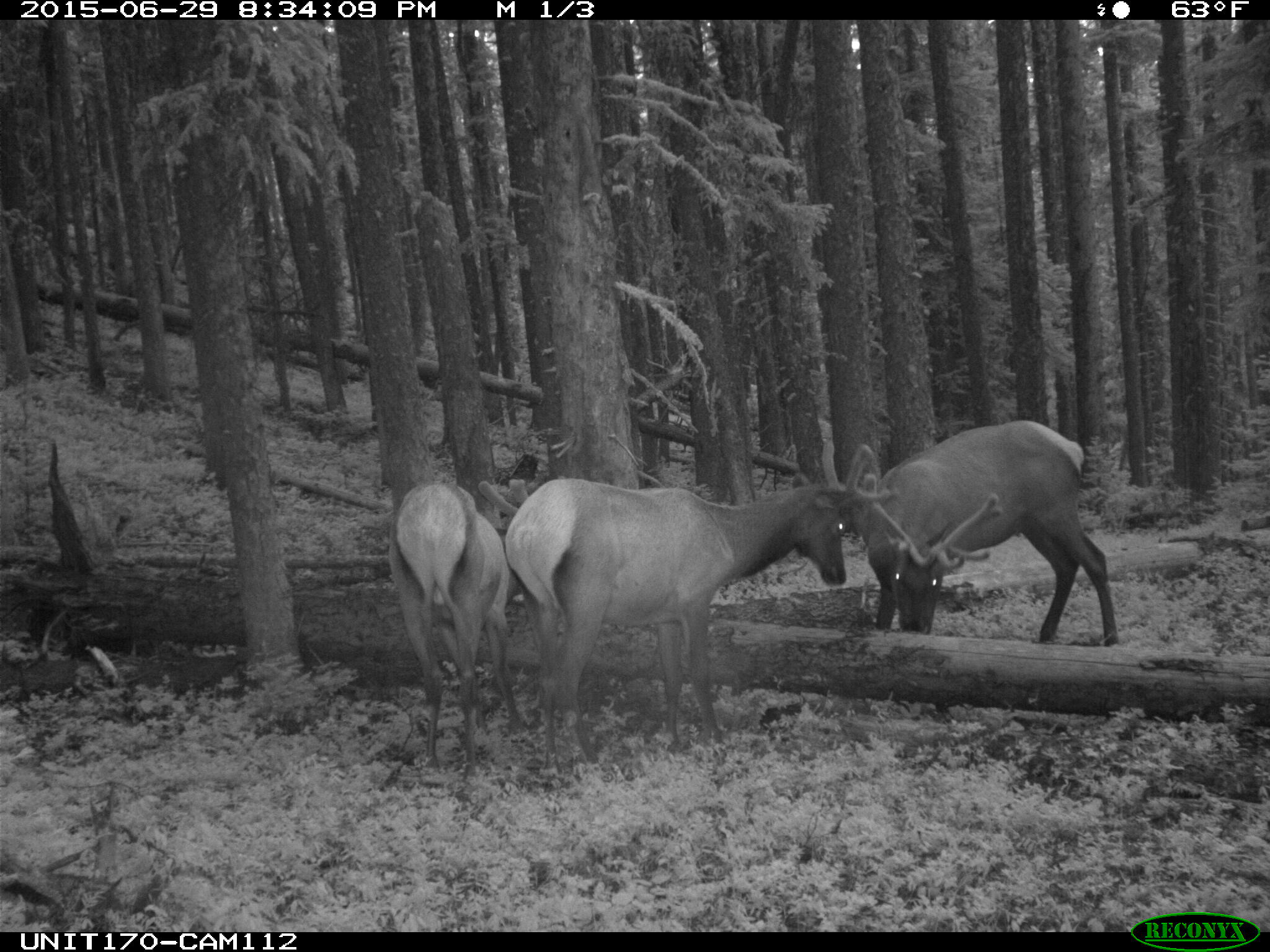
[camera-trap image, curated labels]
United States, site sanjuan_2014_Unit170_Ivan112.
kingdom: Animalia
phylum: Chordata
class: Mammalia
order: Artiodactyla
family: Cervidae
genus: Cervus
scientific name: Cervus elaphus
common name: red deer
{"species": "Cervus elaphus (red deer)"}